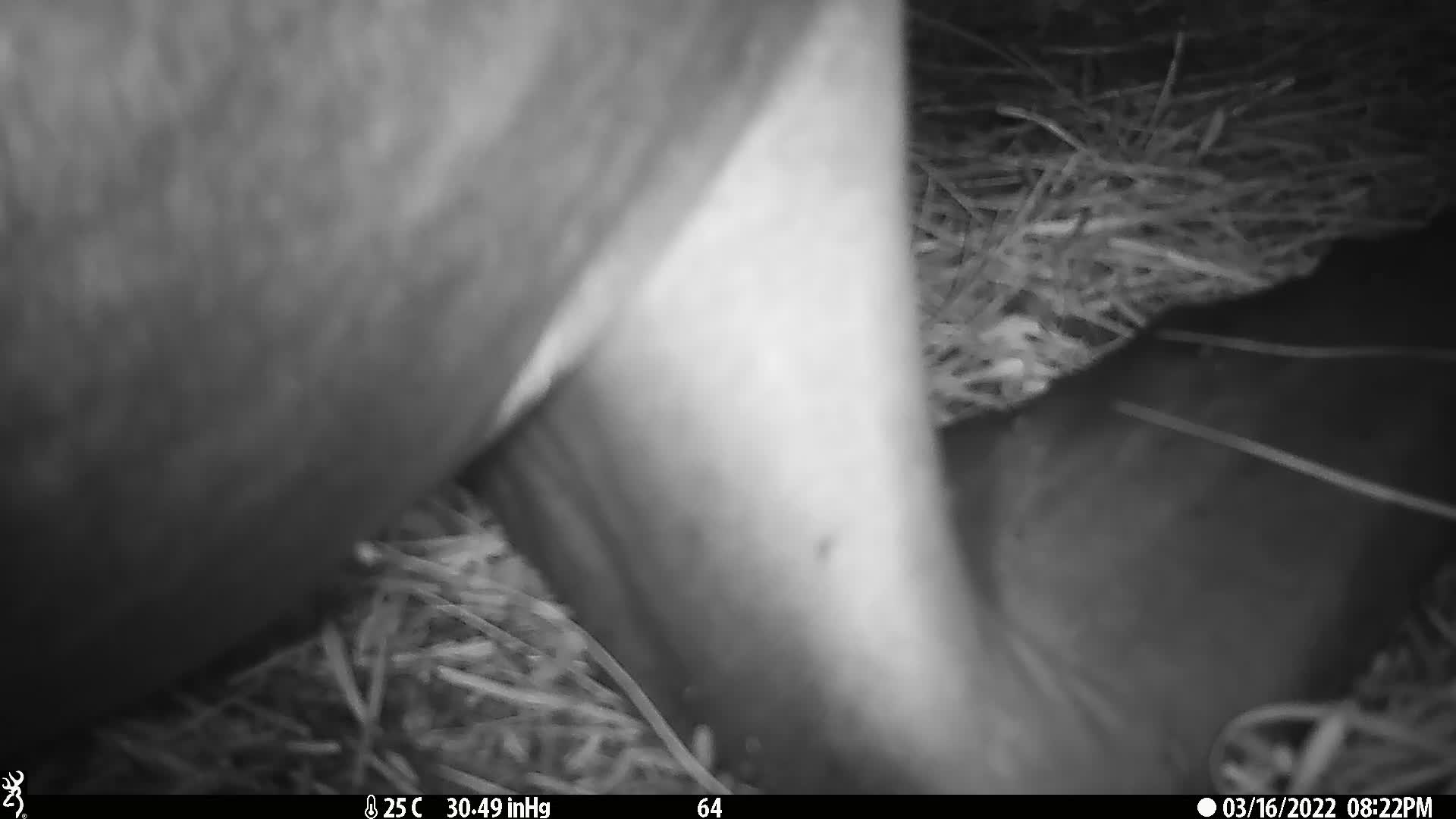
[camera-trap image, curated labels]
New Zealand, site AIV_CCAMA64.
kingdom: Animalia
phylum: Chordata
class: Mammalia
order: Carnivora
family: Otariidae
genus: Phocarctos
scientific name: Phocarctos hookeri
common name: new zealand sea lion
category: sealion